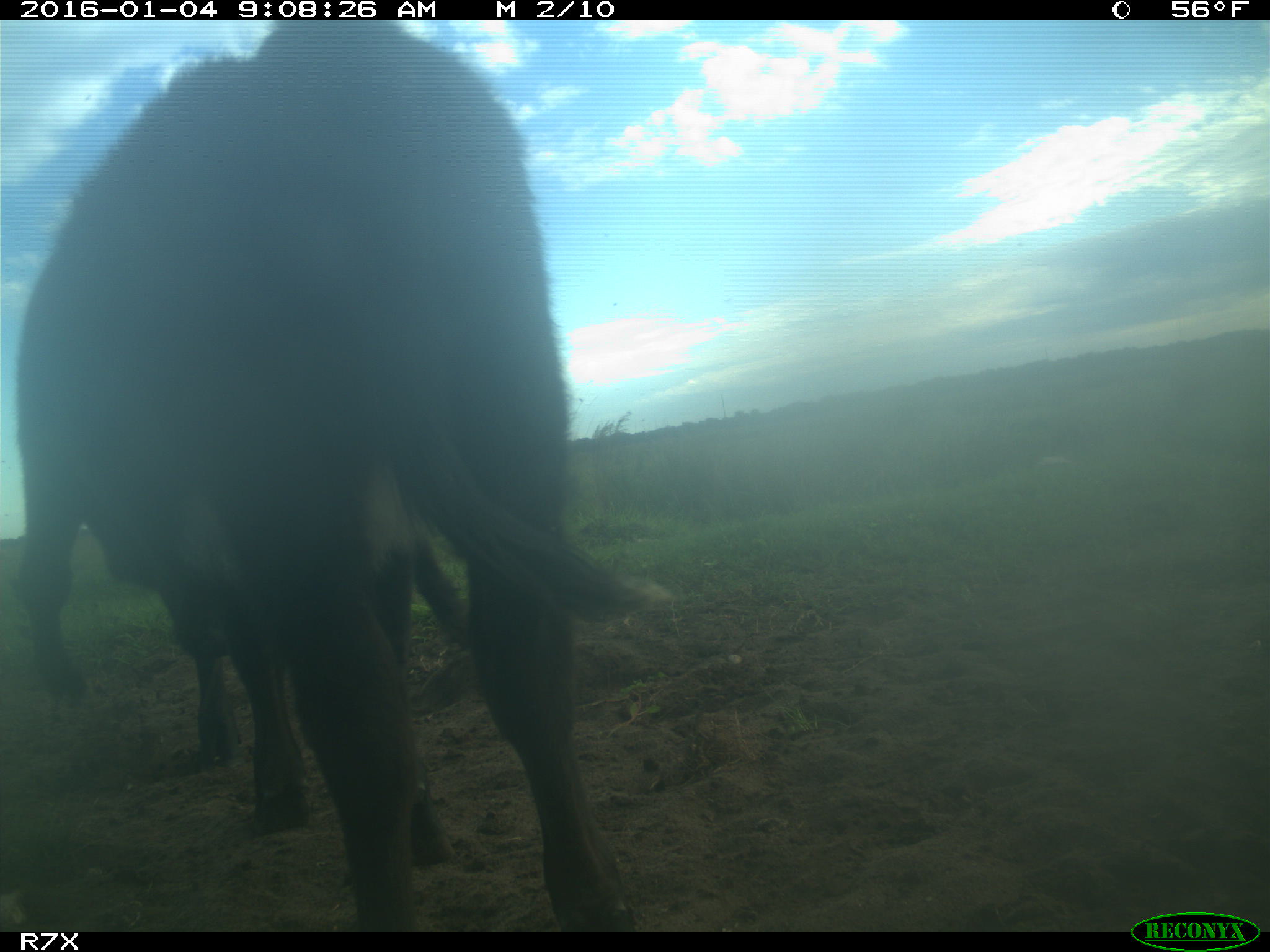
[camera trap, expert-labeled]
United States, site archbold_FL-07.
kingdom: Animalia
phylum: Chordata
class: Mammalia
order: Artiodactyla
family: Bovidae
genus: Bos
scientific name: Bos taurus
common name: domestic cow